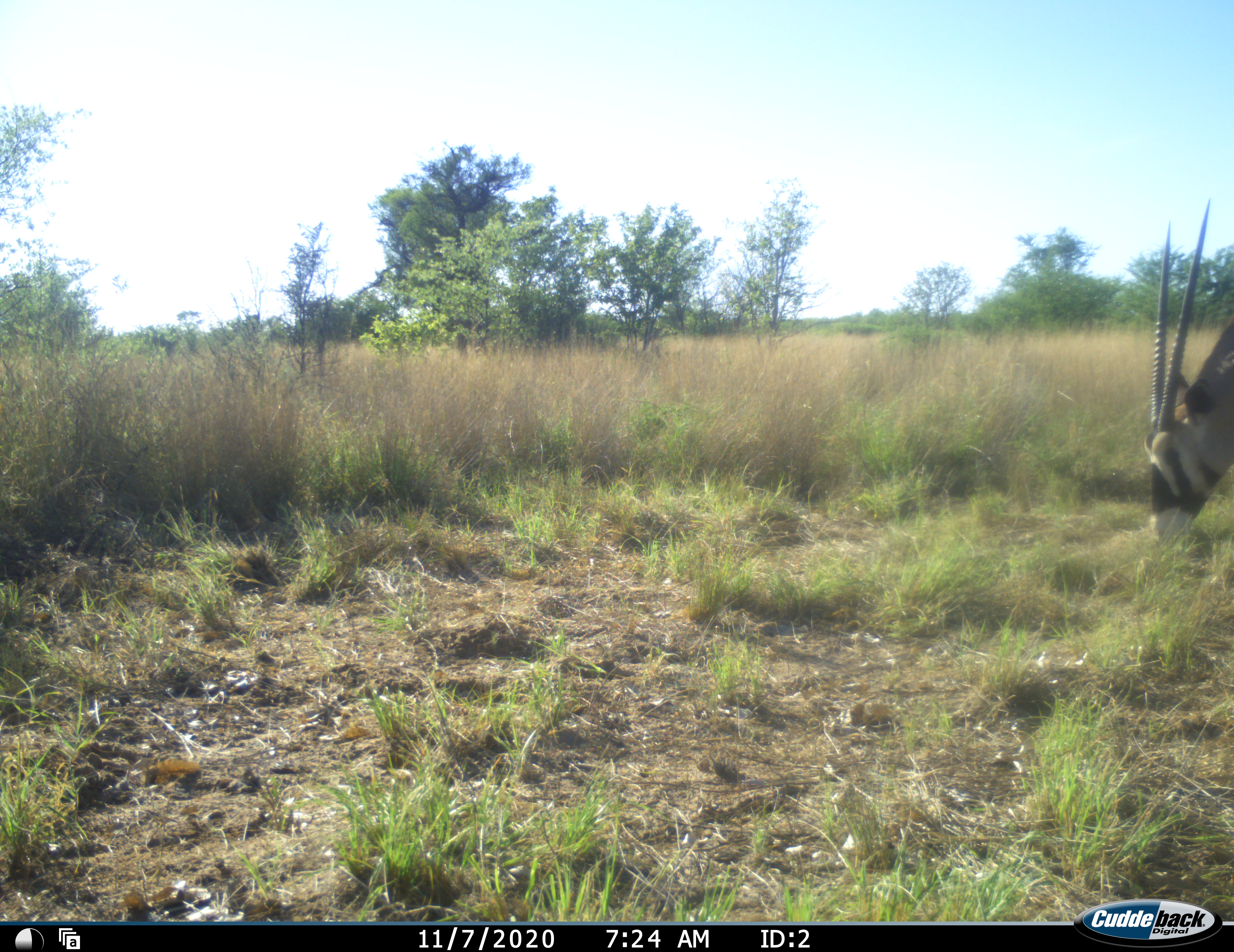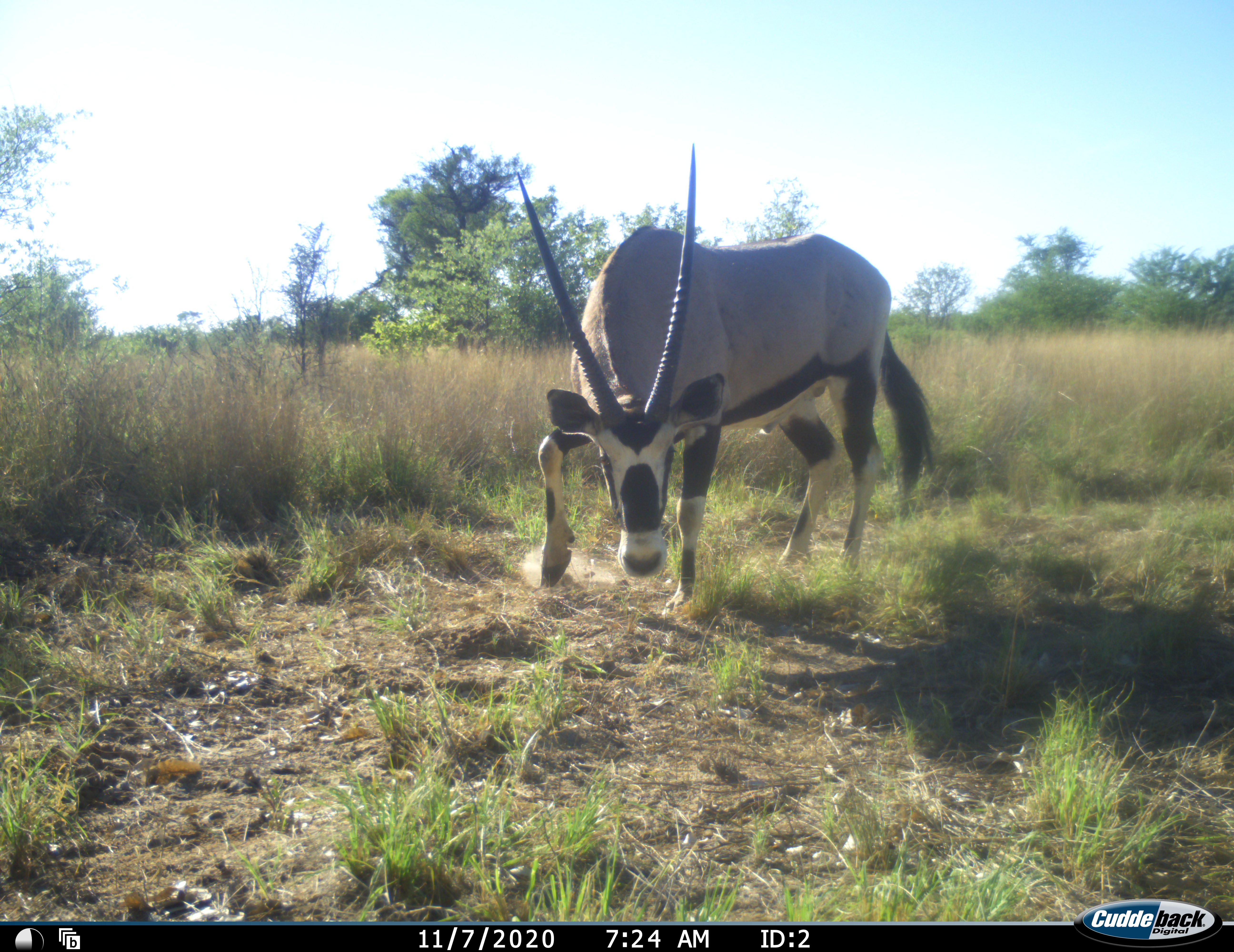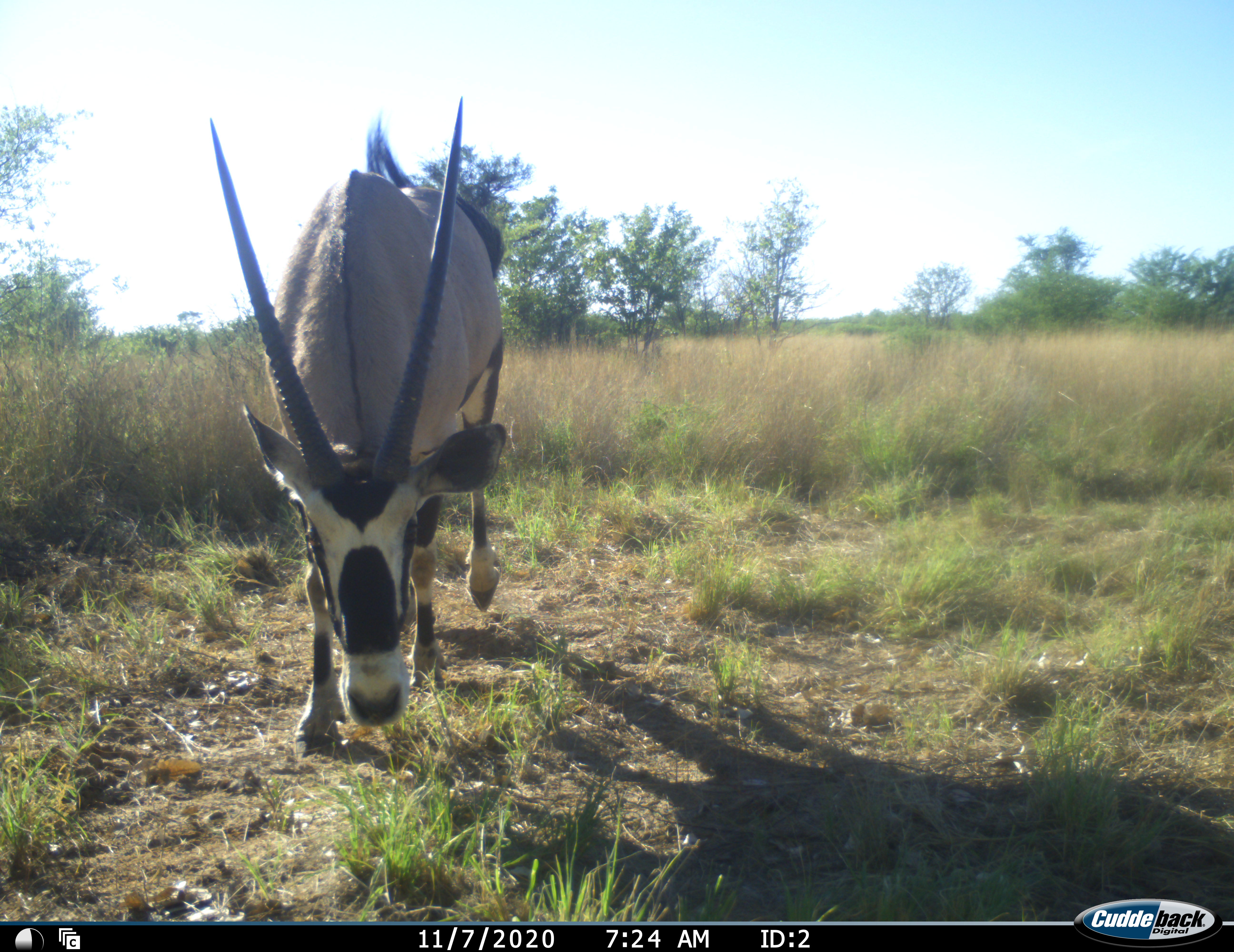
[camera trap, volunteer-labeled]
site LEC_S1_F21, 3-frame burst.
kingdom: Animalia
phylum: Chordata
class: Mammalia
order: Artiodactyla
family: Bovidae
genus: Oryx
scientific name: Oryx gazella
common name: gemsbok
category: oryx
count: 1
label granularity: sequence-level